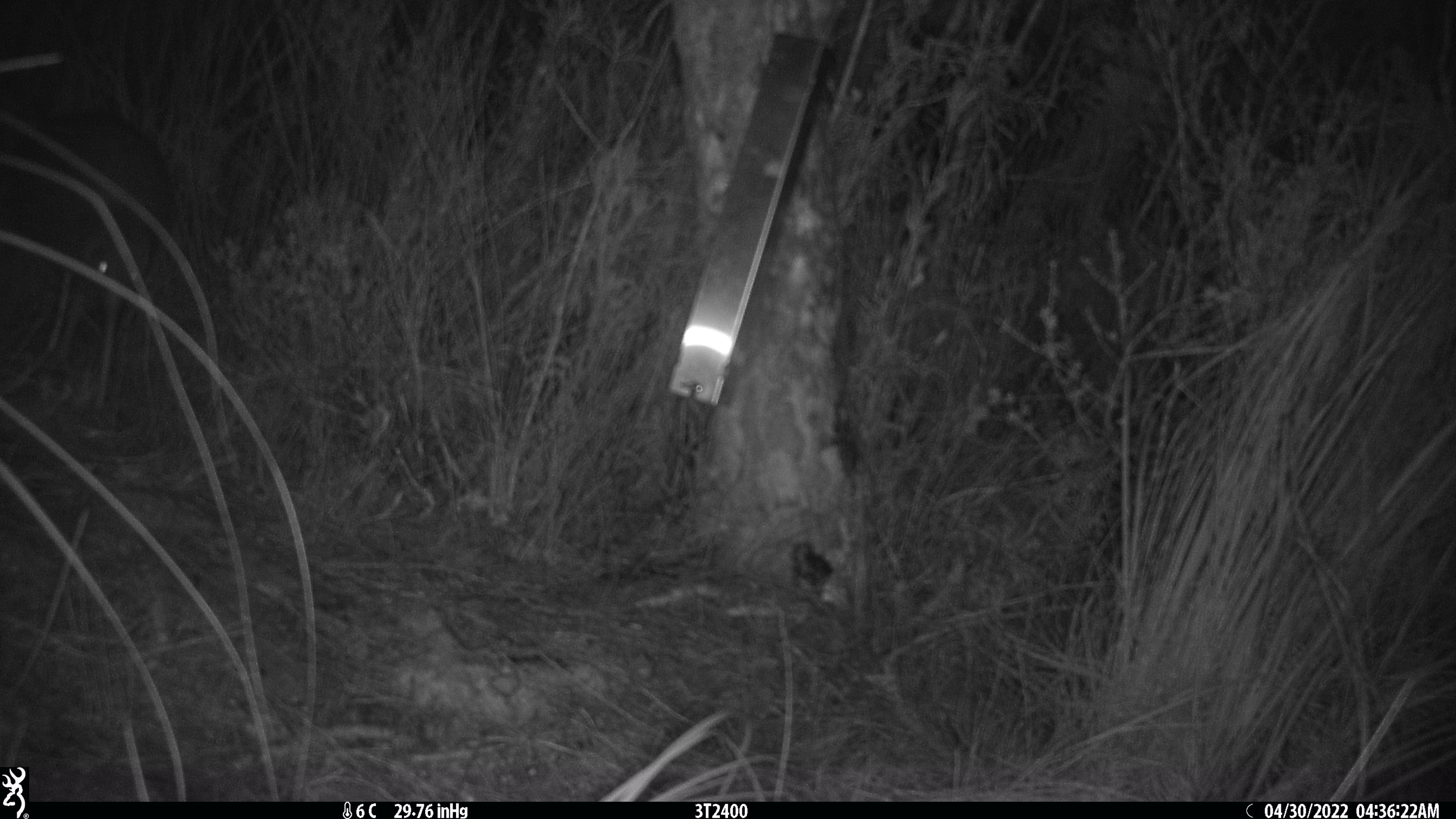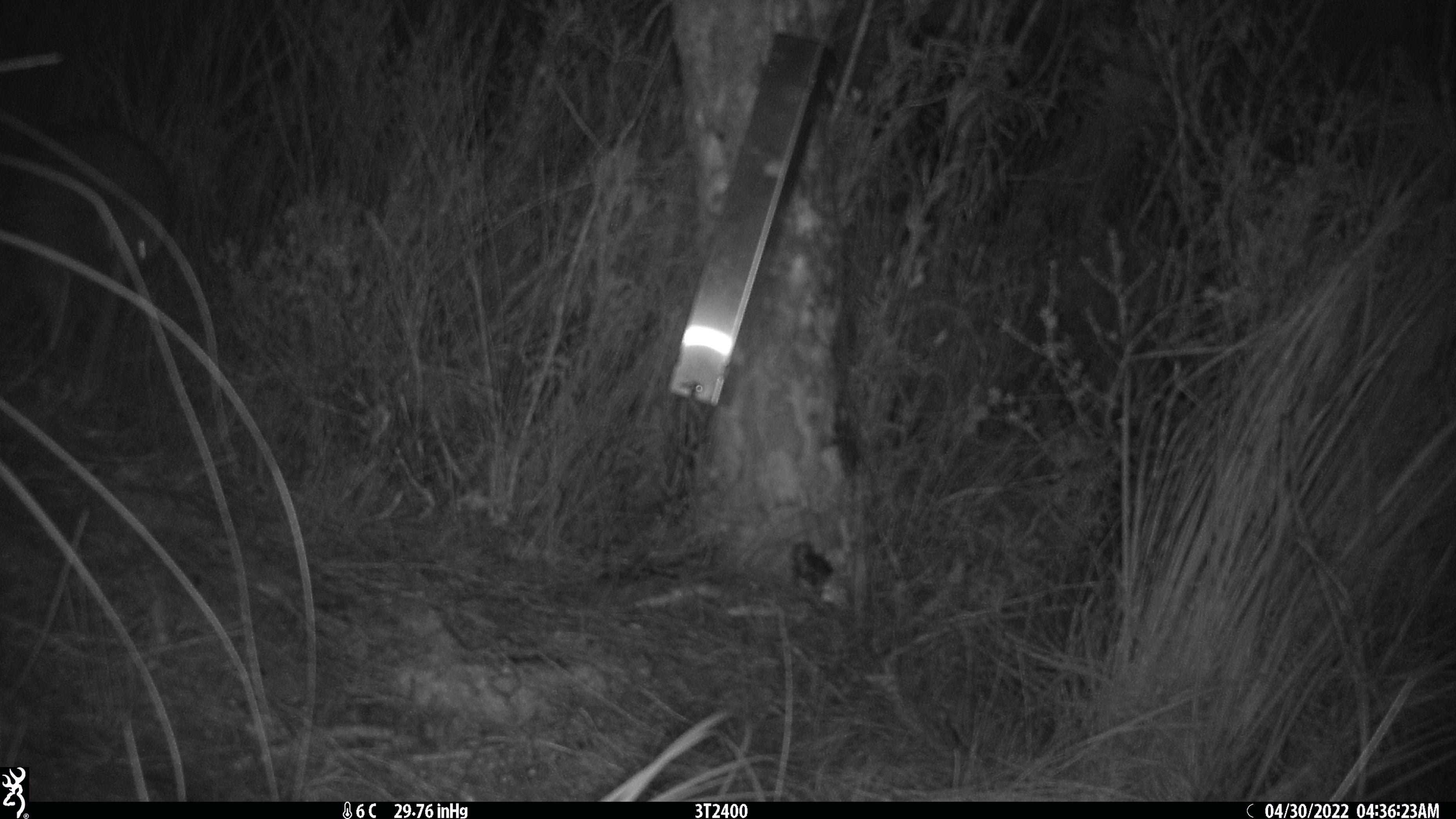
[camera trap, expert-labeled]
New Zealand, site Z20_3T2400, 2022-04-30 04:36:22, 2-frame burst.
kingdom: Animalia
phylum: Chordata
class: Aves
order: Apterygiformes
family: Apterygidae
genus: Apteryx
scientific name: Apteryx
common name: kiwi